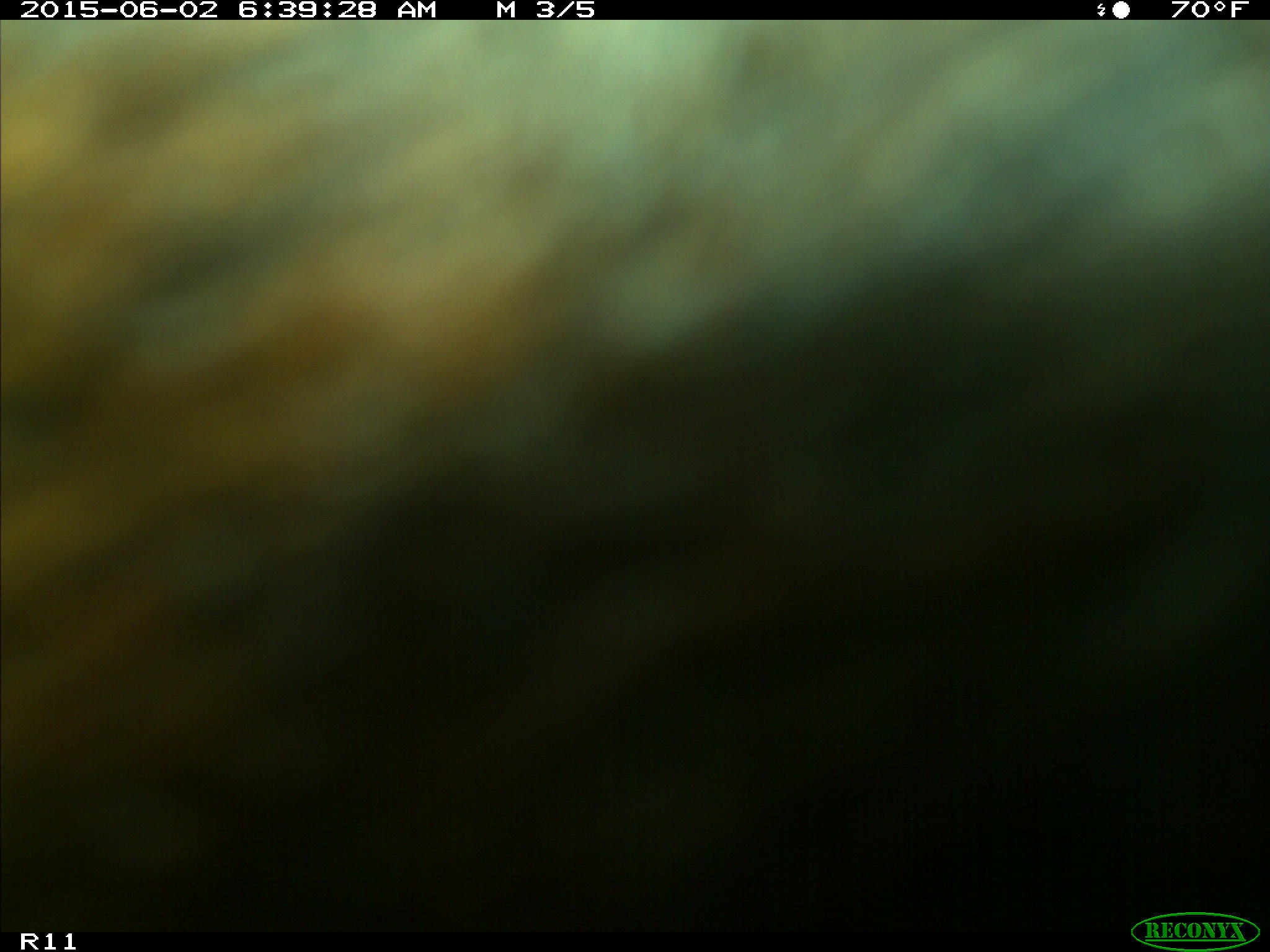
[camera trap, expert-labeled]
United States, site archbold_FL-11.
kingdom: Animalia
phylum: Chordata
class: Mammalia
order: Artiodactyla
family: Bovidae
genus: Bos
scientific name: Bos taurus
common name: domestic cow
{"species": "Bos taurus (domestic cow)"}